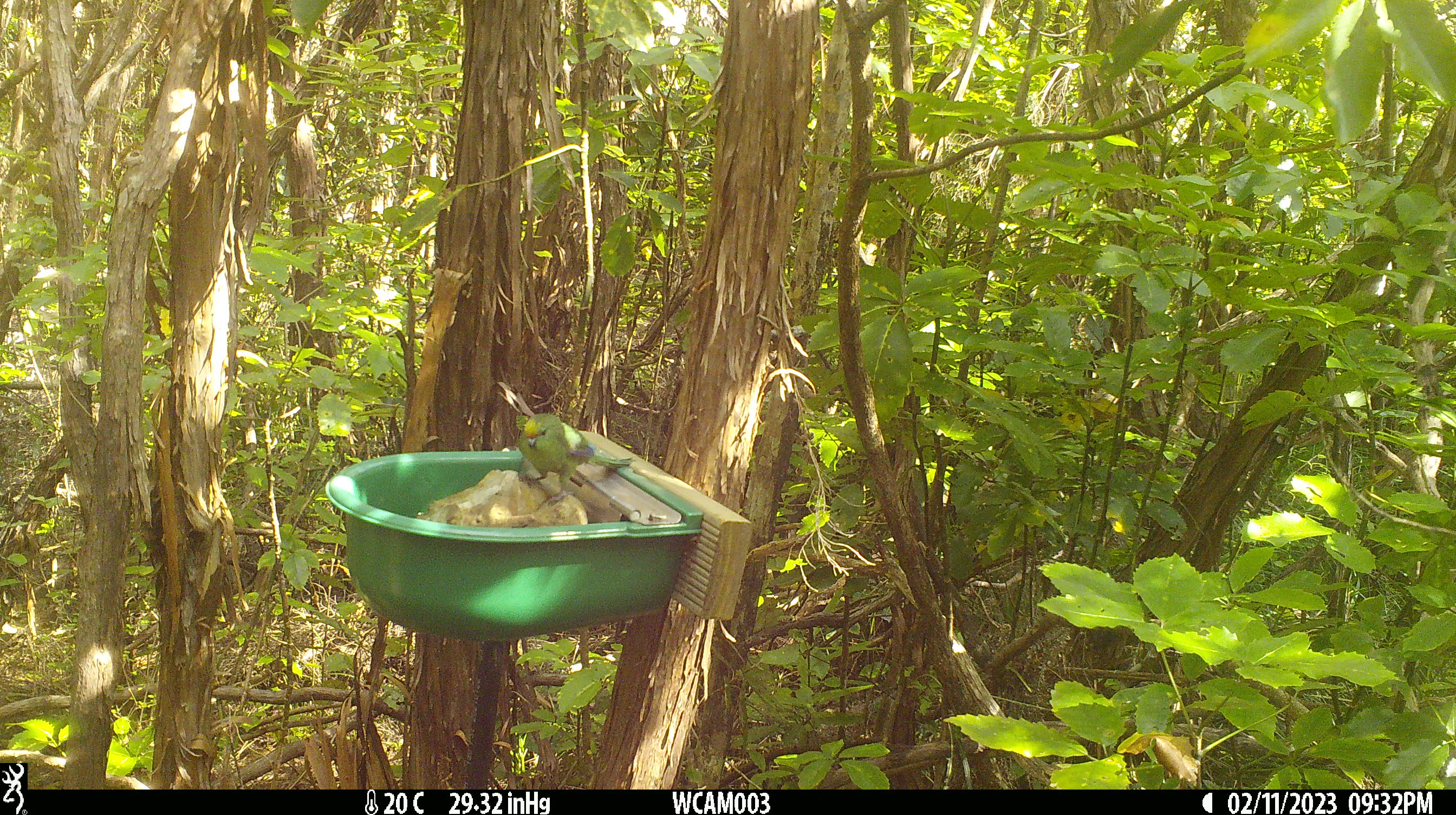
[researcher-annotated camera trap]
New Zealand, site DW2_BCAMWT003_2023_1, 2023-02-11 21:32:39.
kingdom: Animalia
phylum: Chordata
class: Aves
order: Psittaciformes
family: Psittaculidae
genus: Cyanoramphus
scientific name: Cyanoramphus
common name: parakeet